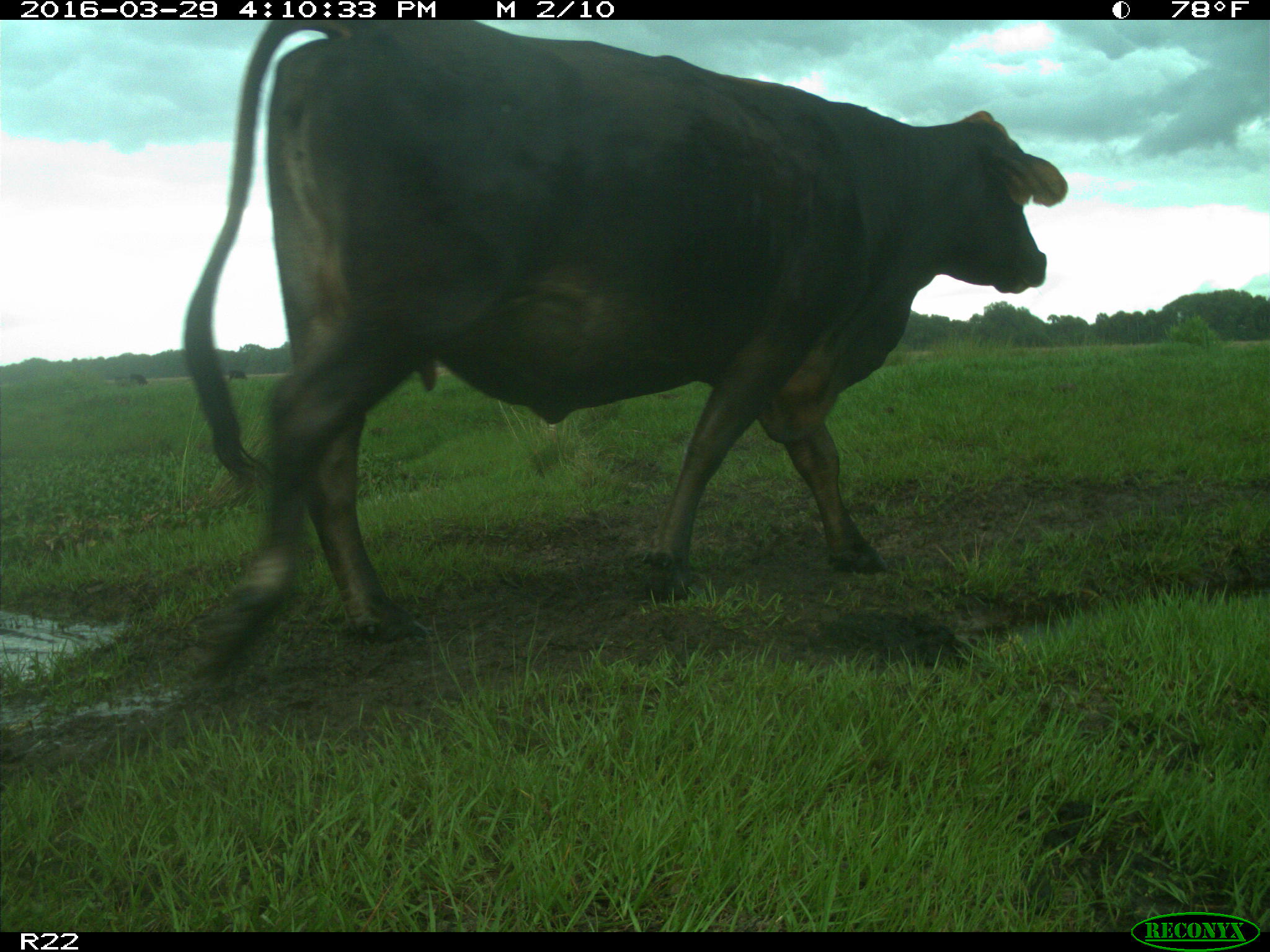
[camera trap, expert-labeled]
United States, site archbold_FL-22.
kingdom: Animalia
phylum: Chordata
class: Mammalia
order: Artiodactyla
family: Bovidae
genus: Bos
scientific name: Bos taurus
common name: domestic cow